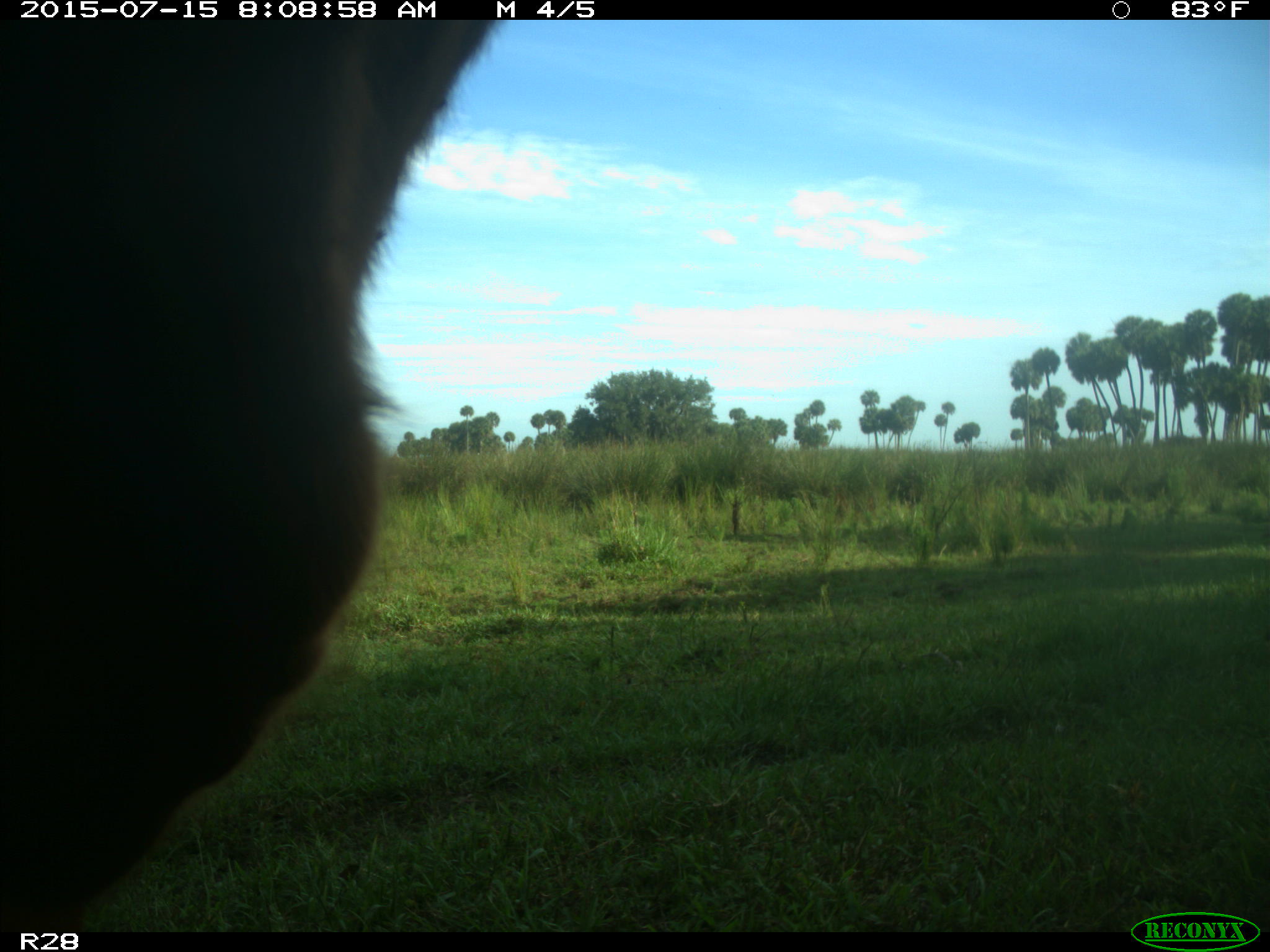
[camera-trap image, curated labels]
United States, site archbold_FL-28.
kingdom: Animalia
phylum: Chordata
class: Mammalia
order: Artiodactyla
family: Bovidae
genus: Bos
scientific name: Bos taurus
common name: domestic cow